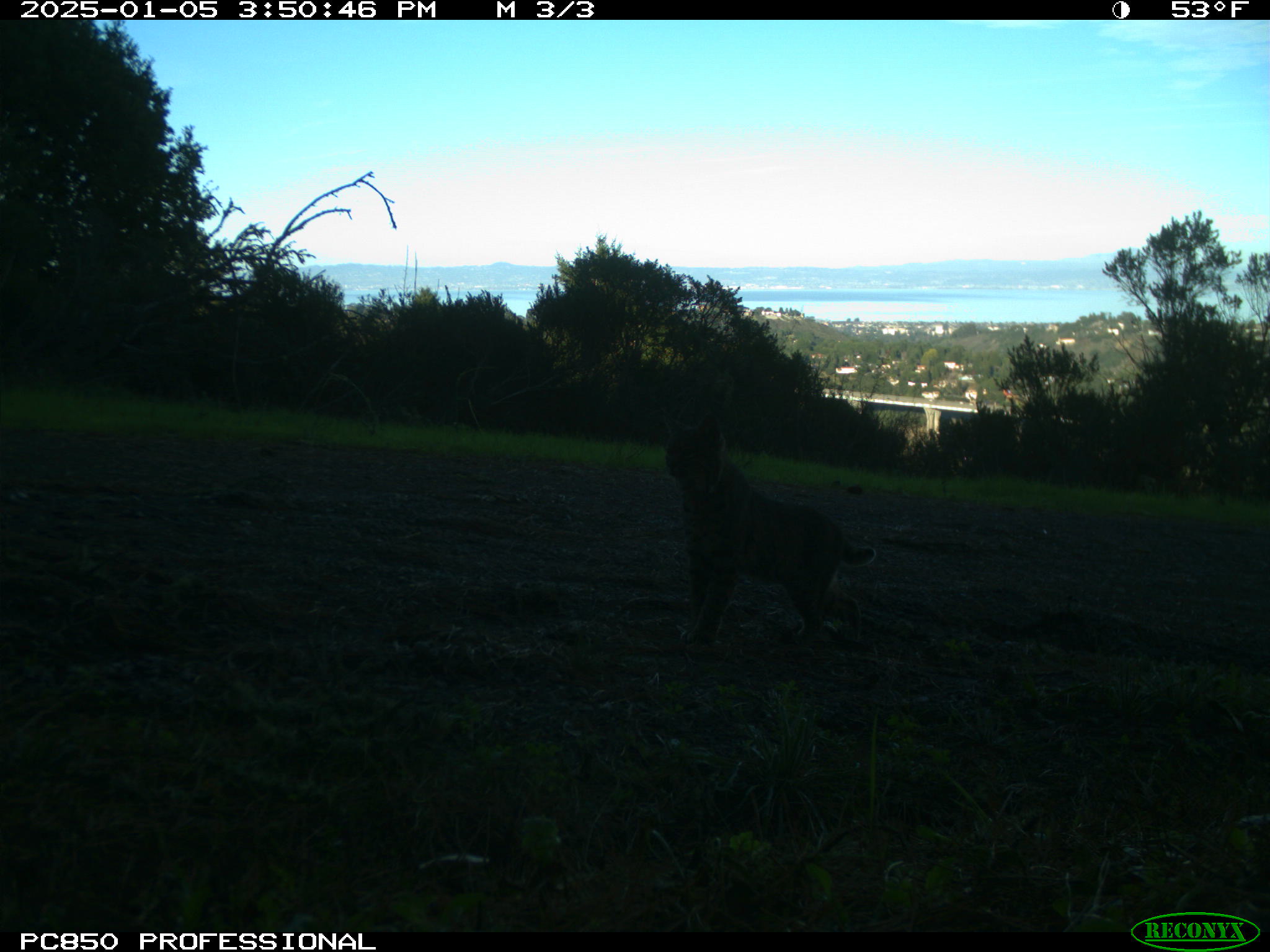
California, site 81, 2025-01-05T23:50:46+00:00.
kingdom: Animalia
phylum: Chordata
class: Mammalia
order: Carnivora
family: Felidae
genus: Lynx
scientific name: Lynx rufus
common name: bobcat